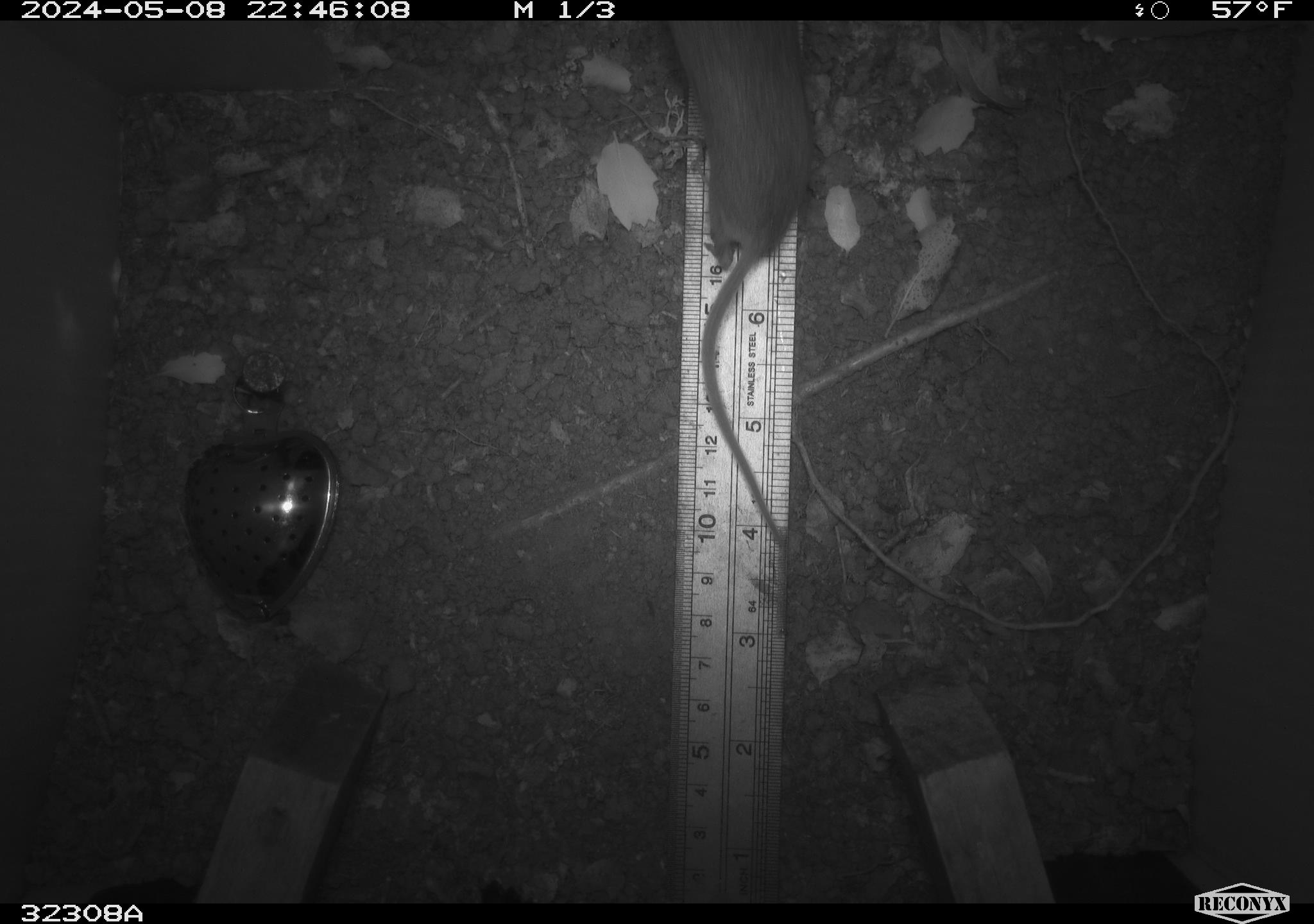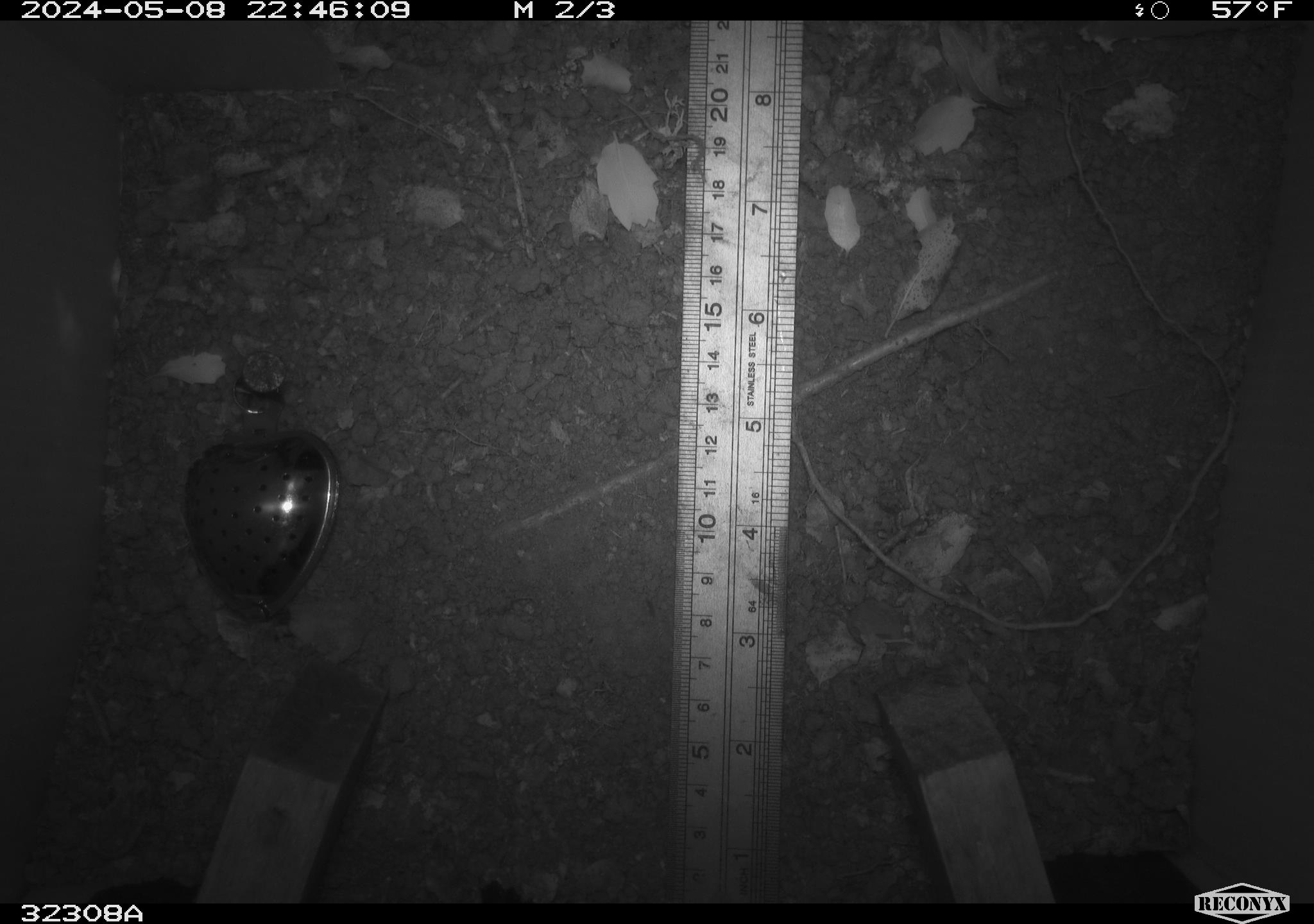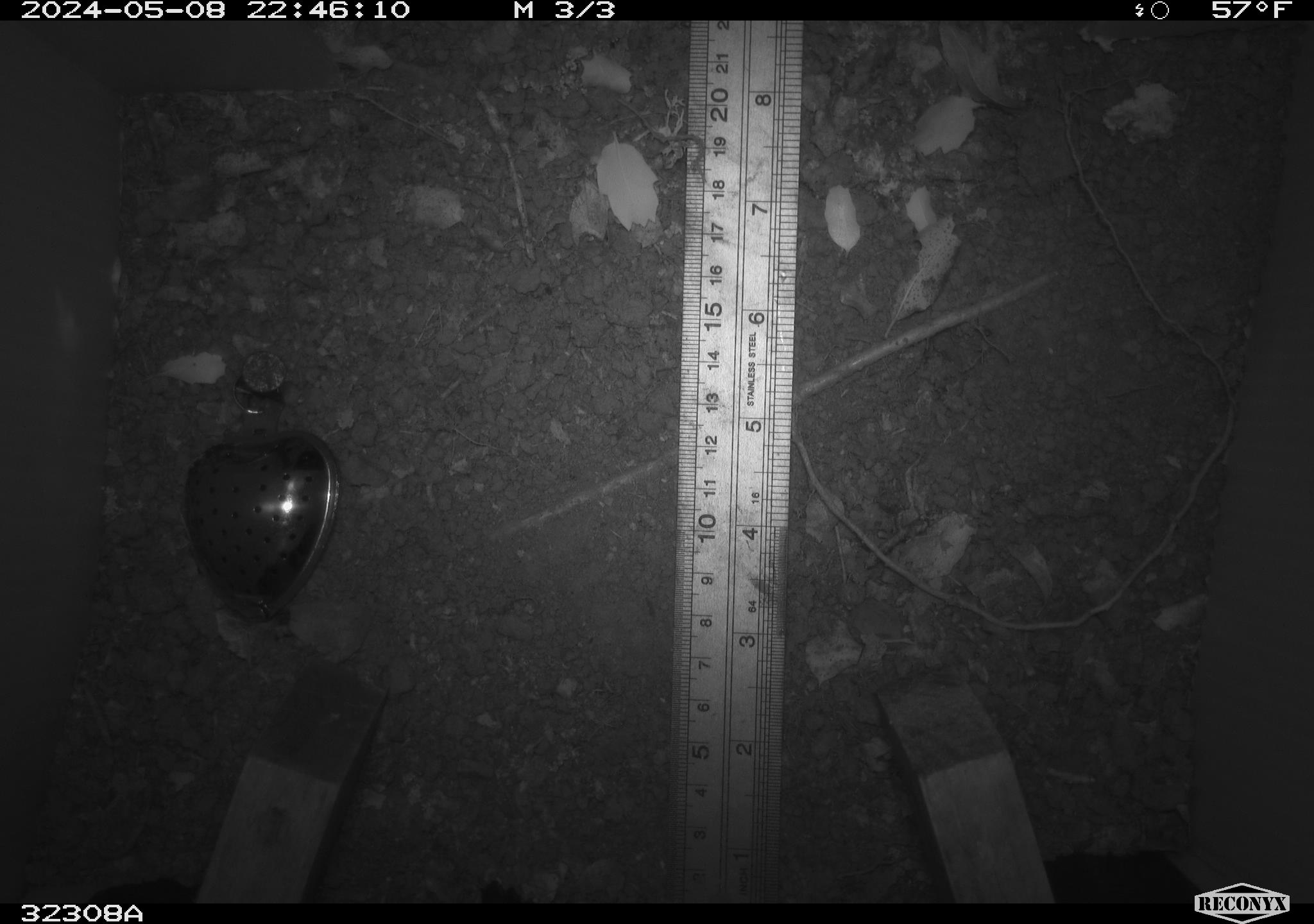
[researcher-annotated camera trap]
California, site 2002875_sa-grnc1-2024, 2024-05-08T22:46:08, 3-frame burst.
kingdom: Animalia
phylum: Chordata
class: Mammalia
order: Rodentia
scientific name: Rodentia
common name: rodent